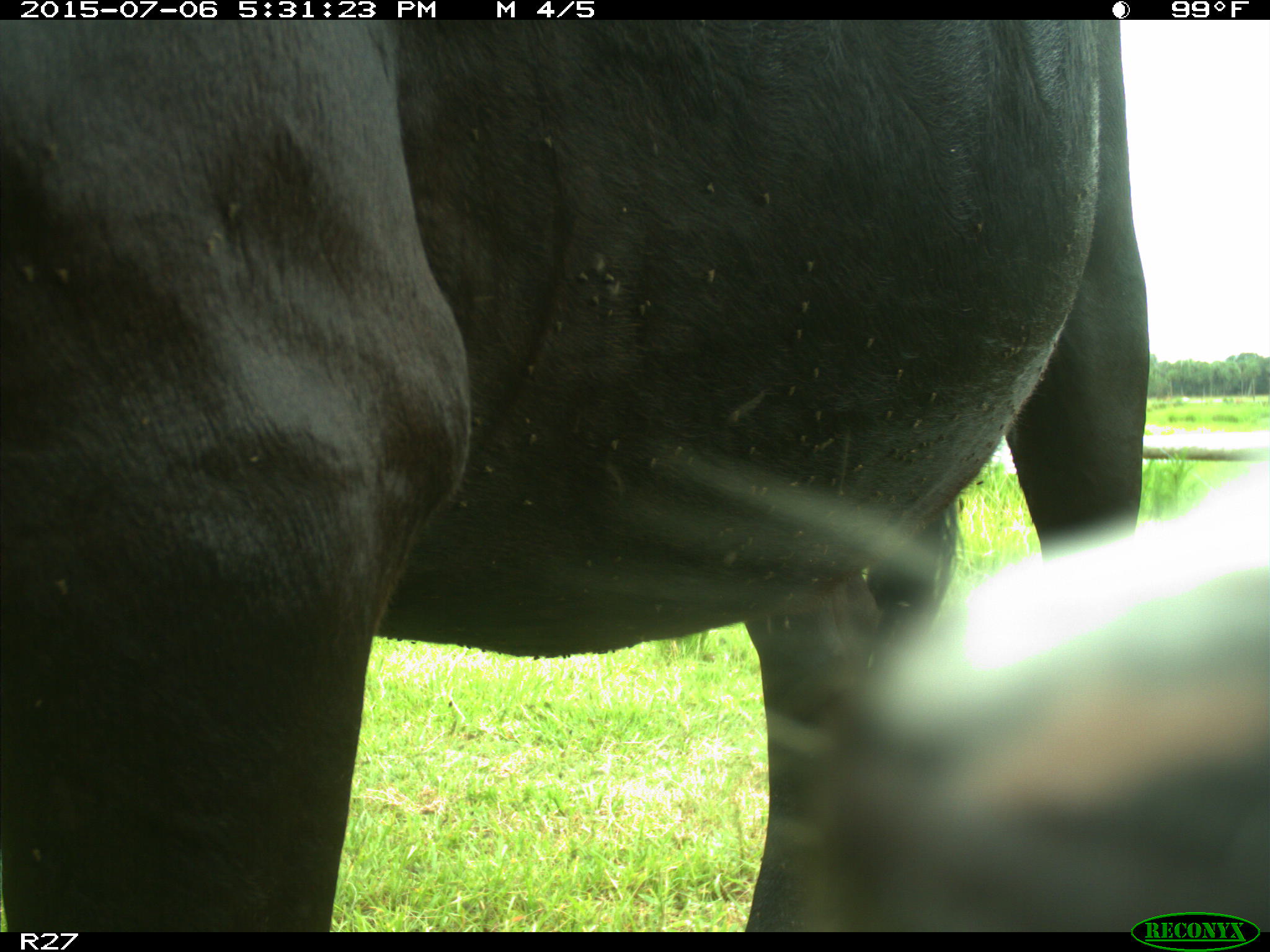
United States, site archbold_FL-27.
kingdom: Animalia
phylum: Chordata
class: Mammalia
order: Artiodactyla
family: Bovidae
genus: Bos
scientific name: Bos taurus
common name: domestic cow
Bos taurus (domestic cow).